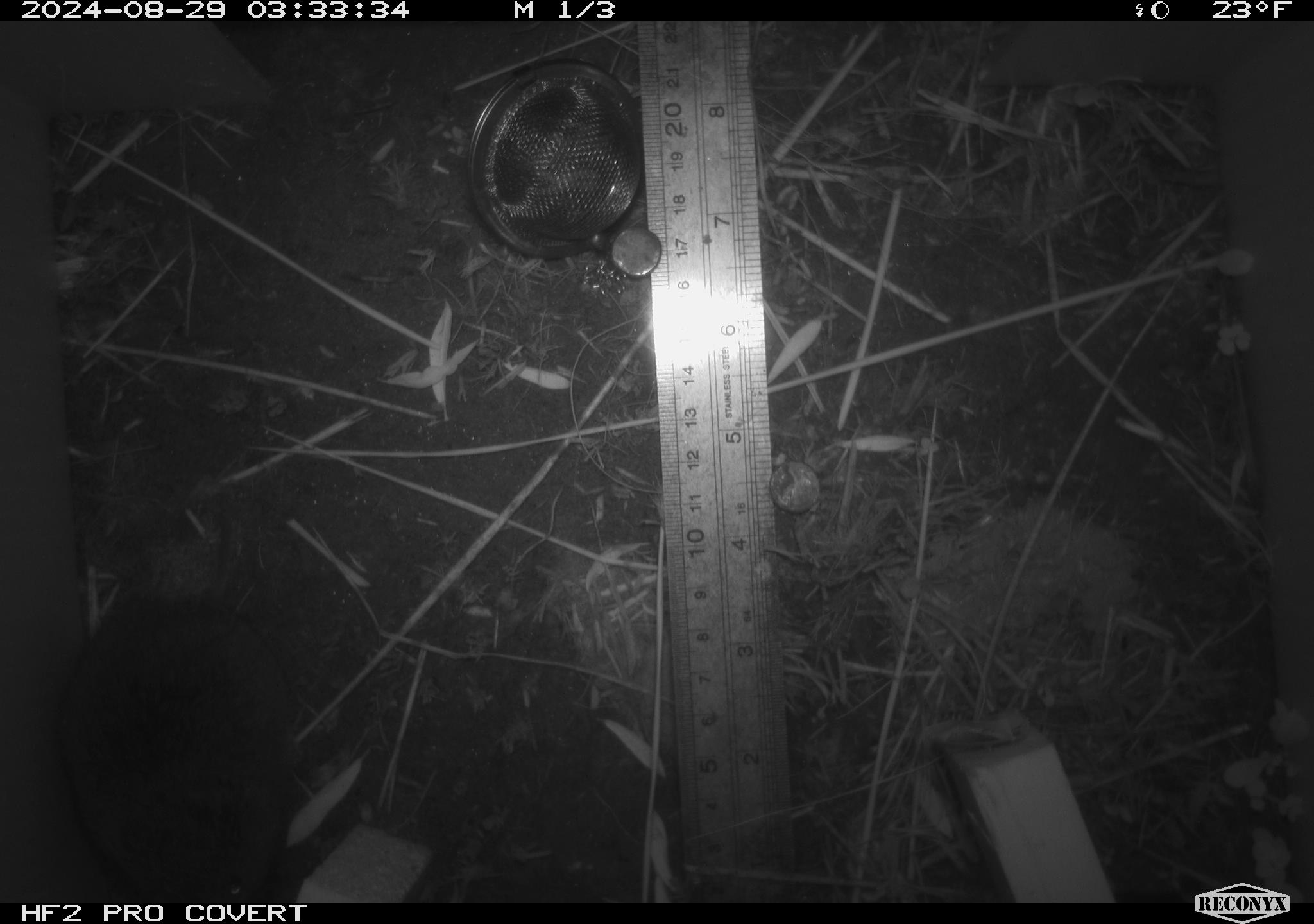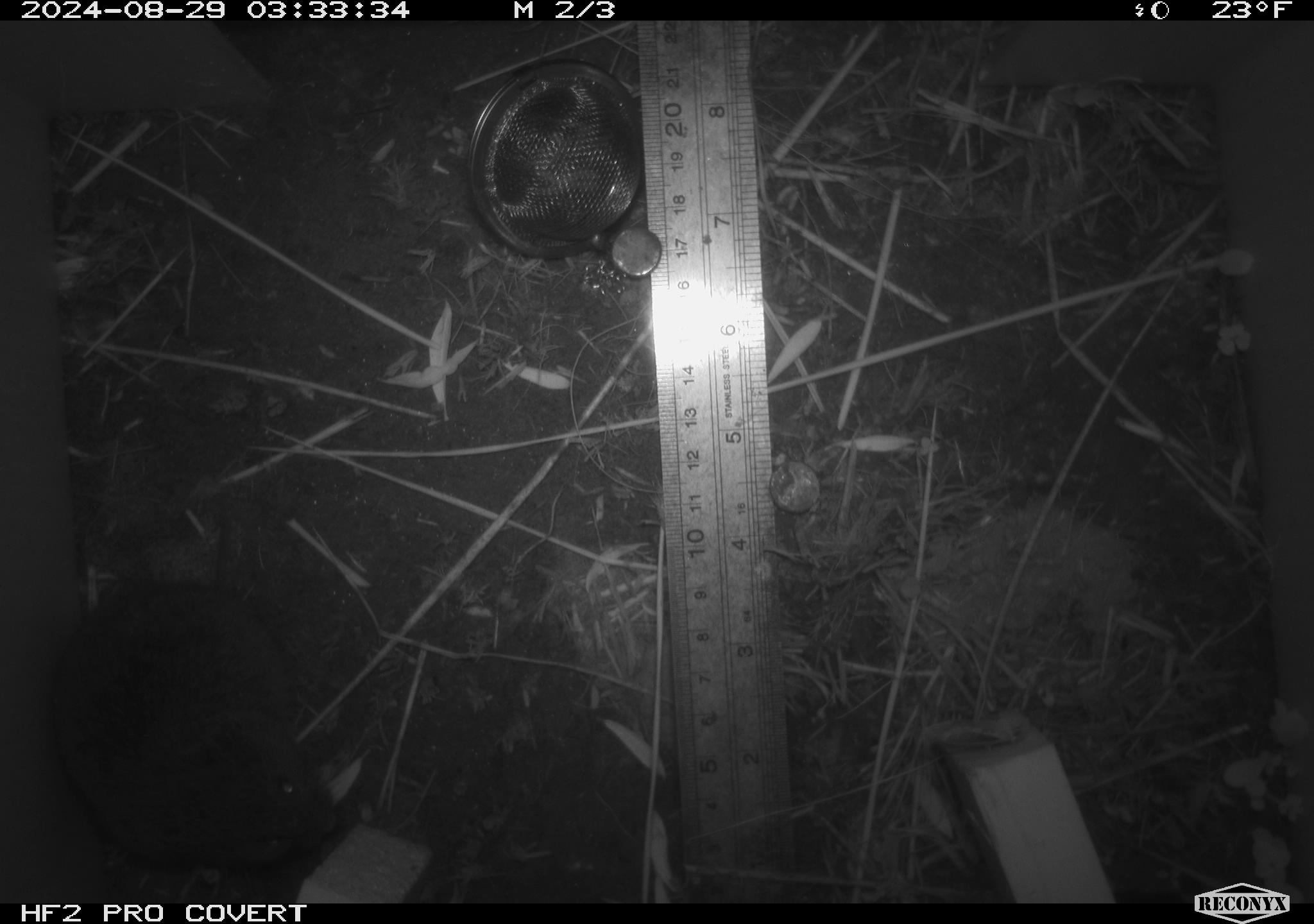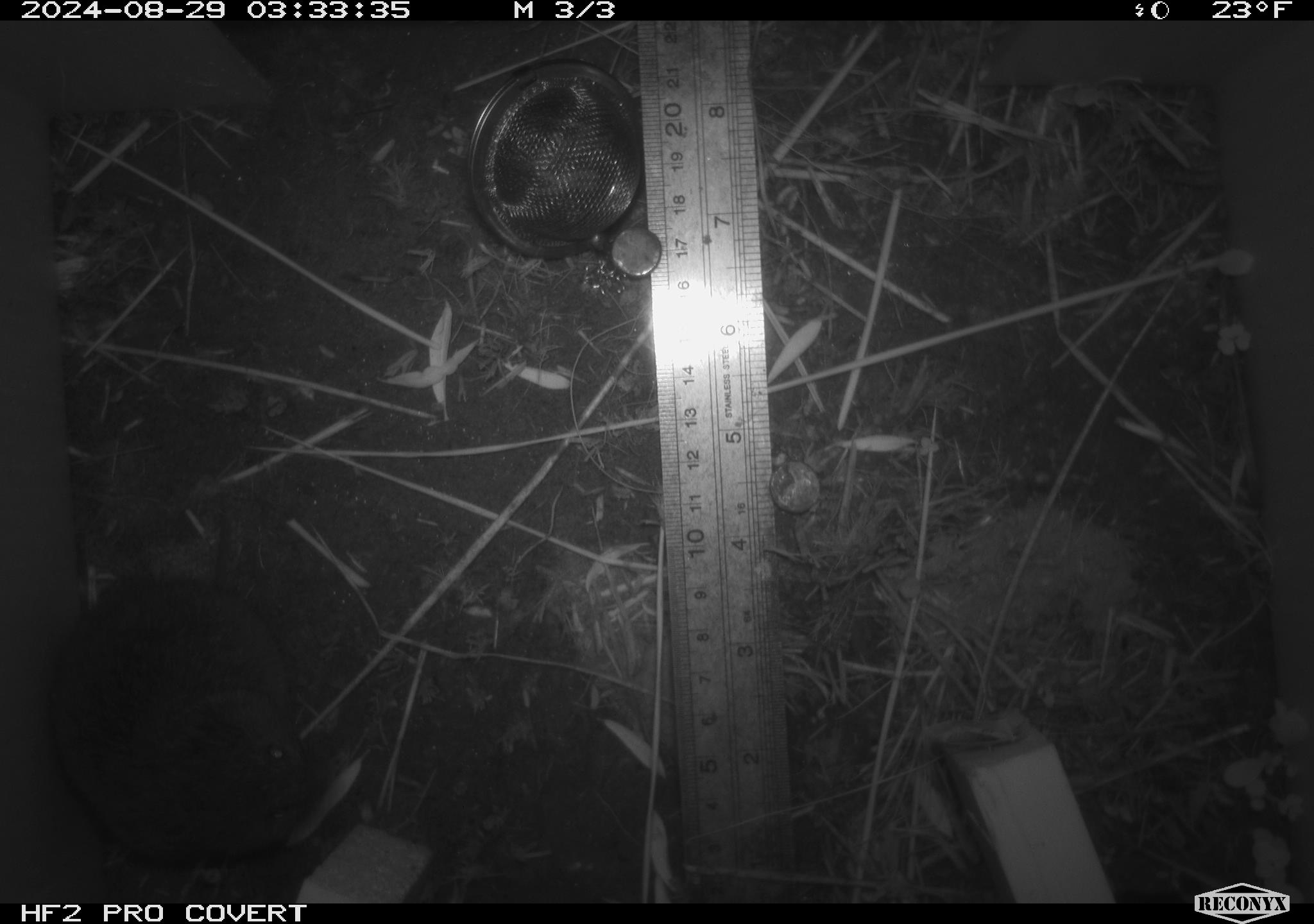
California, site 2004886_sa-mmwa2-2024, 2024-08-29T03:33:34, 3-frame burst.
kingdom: Animalia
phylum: Chordata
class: Mammalia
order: Rodentia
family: Cricetidae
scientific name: Arvicolinae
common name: voles, lemmings, and muskrats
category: arvicolinae subfamily